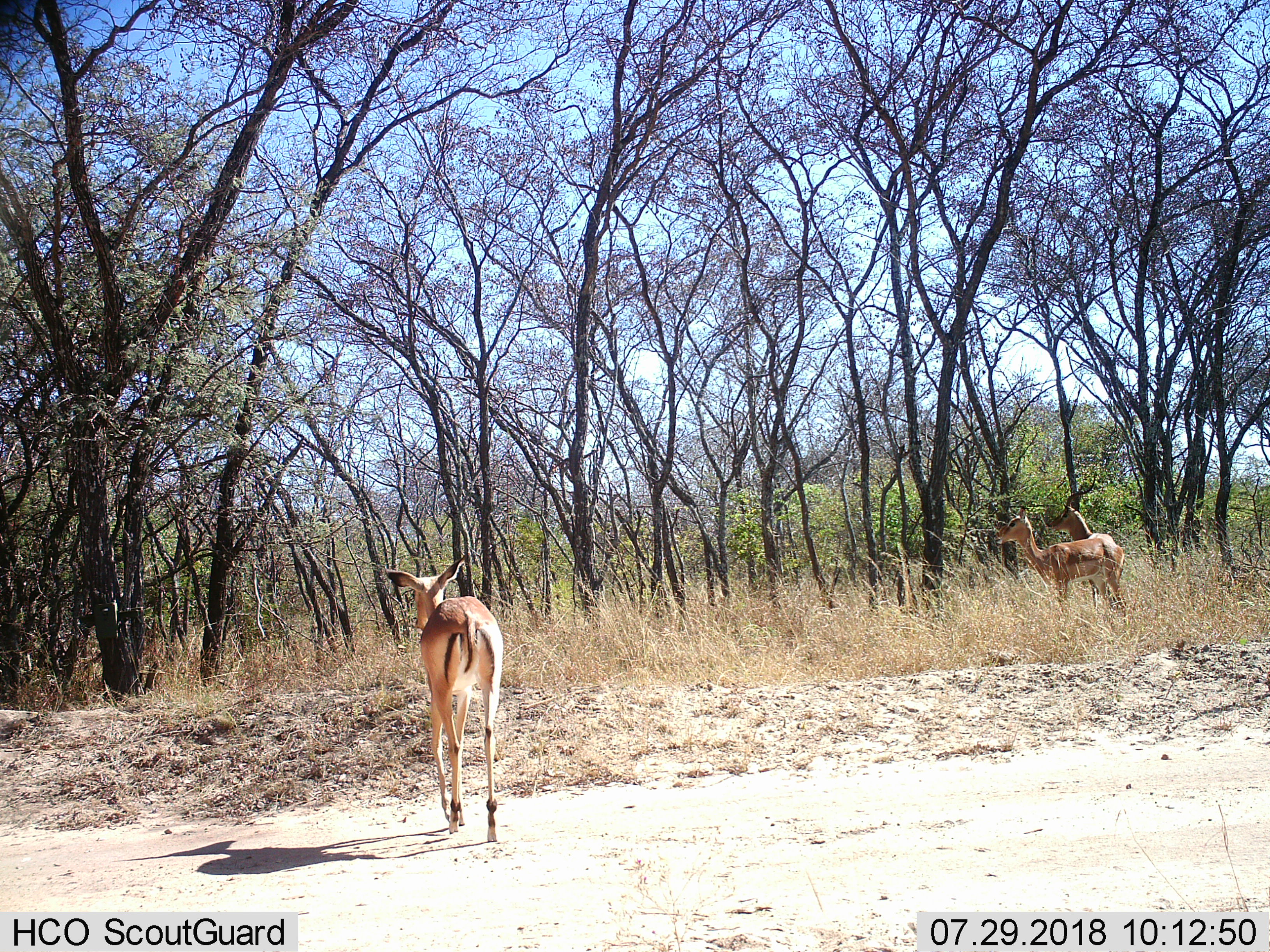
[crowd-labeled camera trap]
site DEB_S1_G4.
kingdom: Animalia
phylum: Chordata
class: Mammalia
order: Artiodactyla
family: Bovidae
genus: Aepyceros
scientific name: Aepyceros melampus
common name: impala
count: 3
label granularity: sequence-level